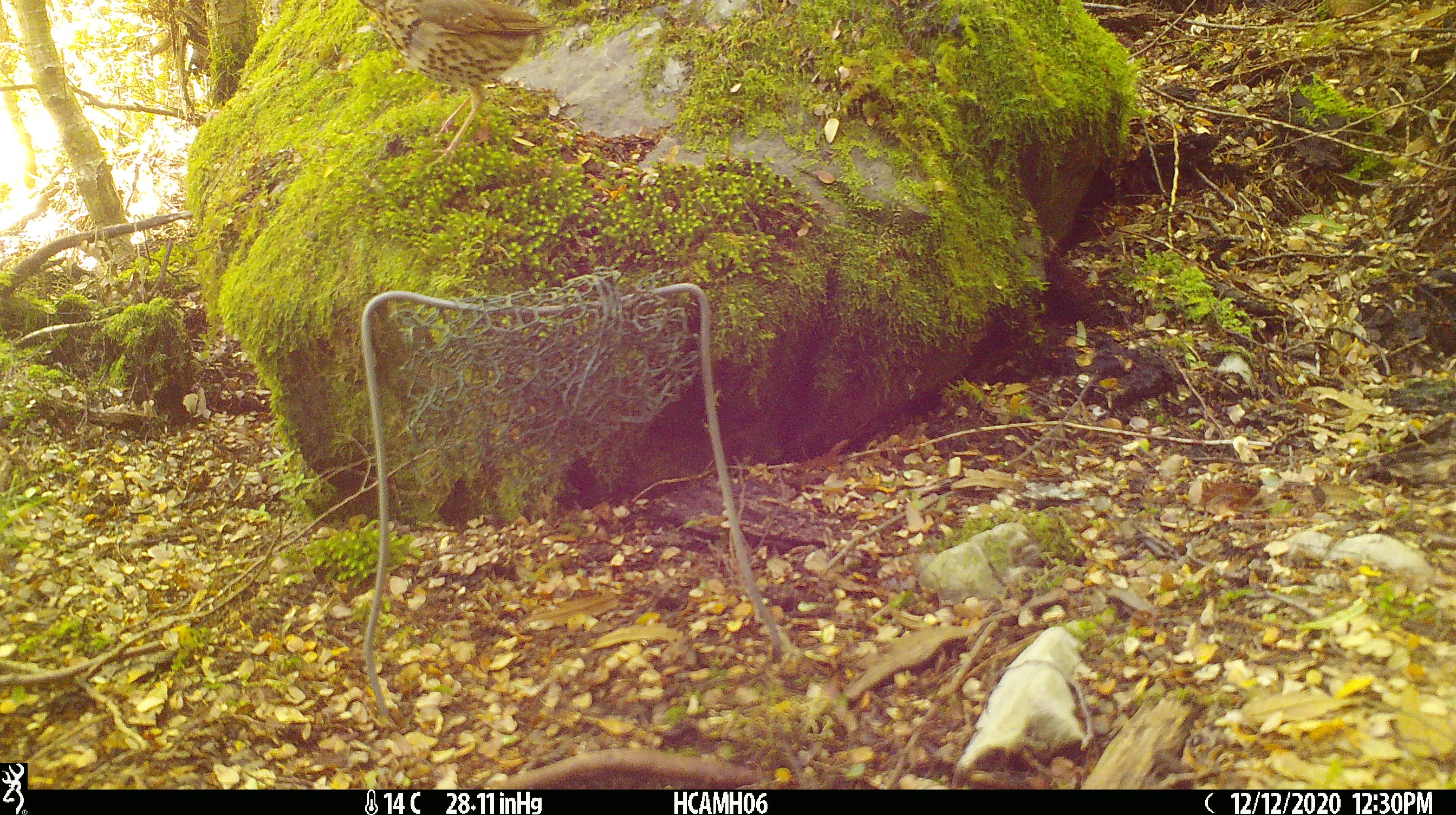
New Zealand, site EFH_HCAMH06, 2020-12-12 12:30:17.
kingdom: Animalia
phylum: Chordata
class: Aves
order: Passeriformes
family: Turdidae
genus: Turdus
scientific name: Turdus philomelos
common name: song thrush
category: thrush